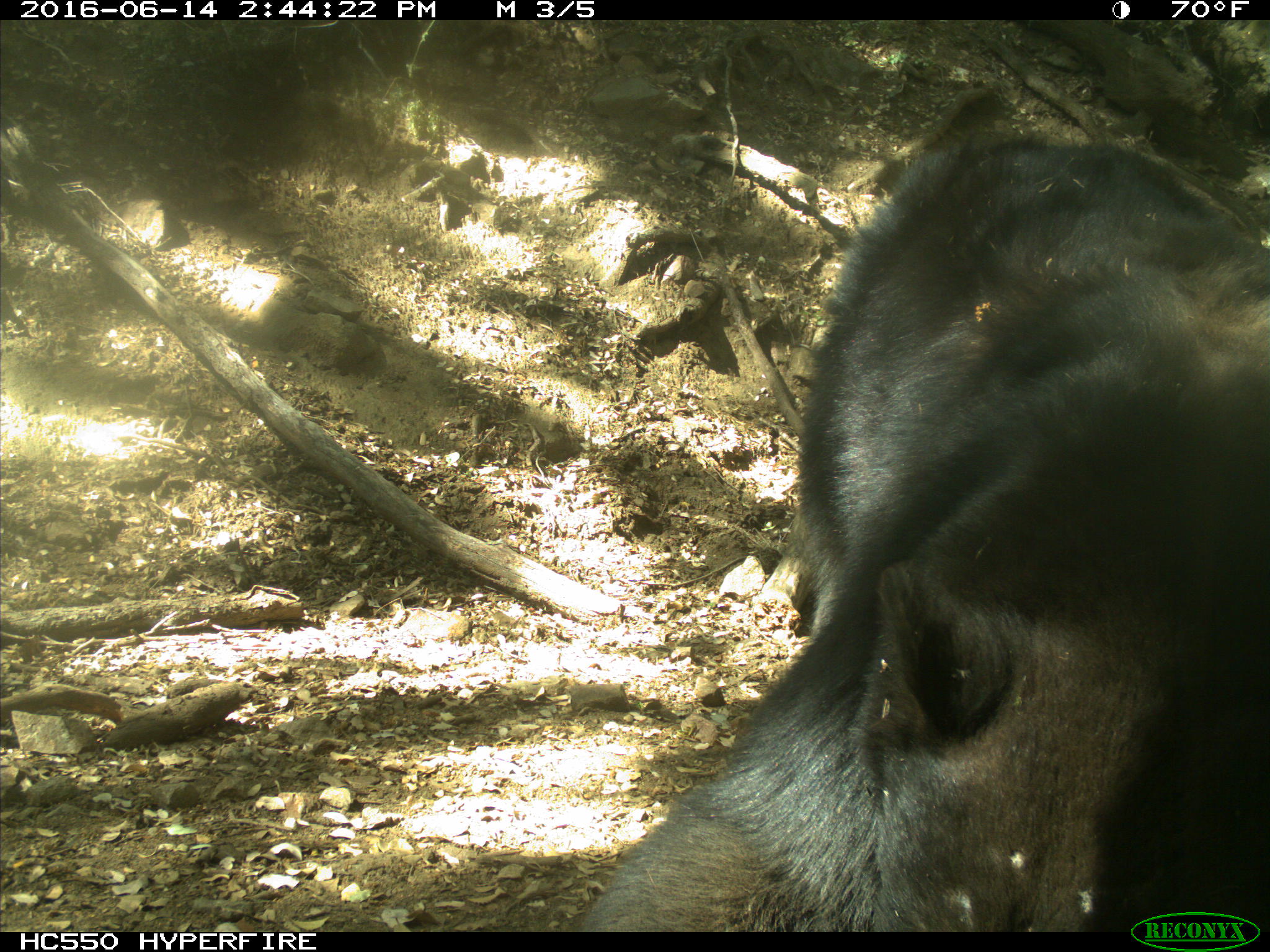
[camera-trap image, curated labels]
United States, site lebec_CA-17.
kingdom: Animalia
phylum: Chordata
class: Mammalia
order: Carnivora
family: Ursidae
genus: Ursus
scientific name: Ursus americanus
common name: american black bear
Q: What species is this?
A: Ursus americanus (american black bear).